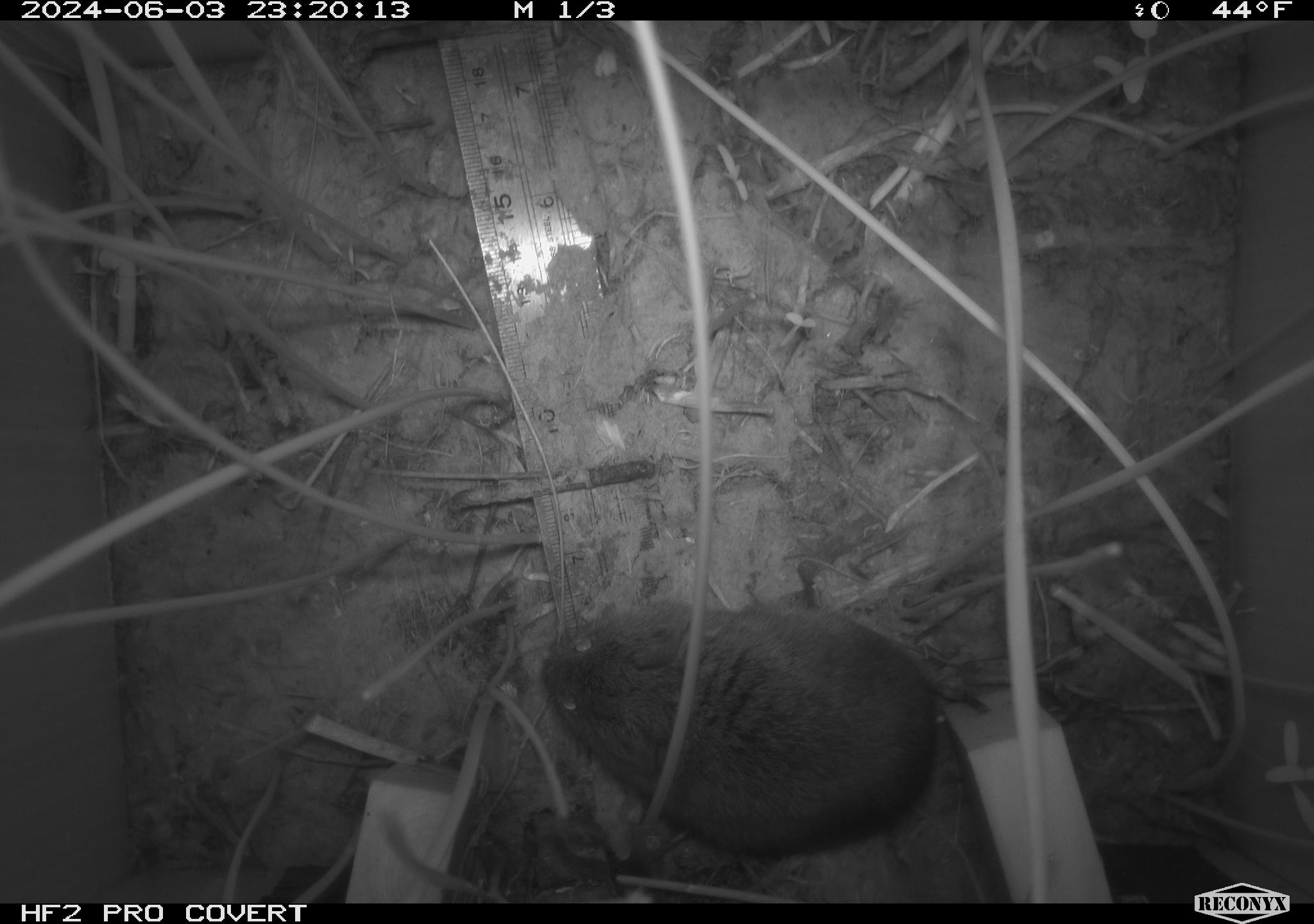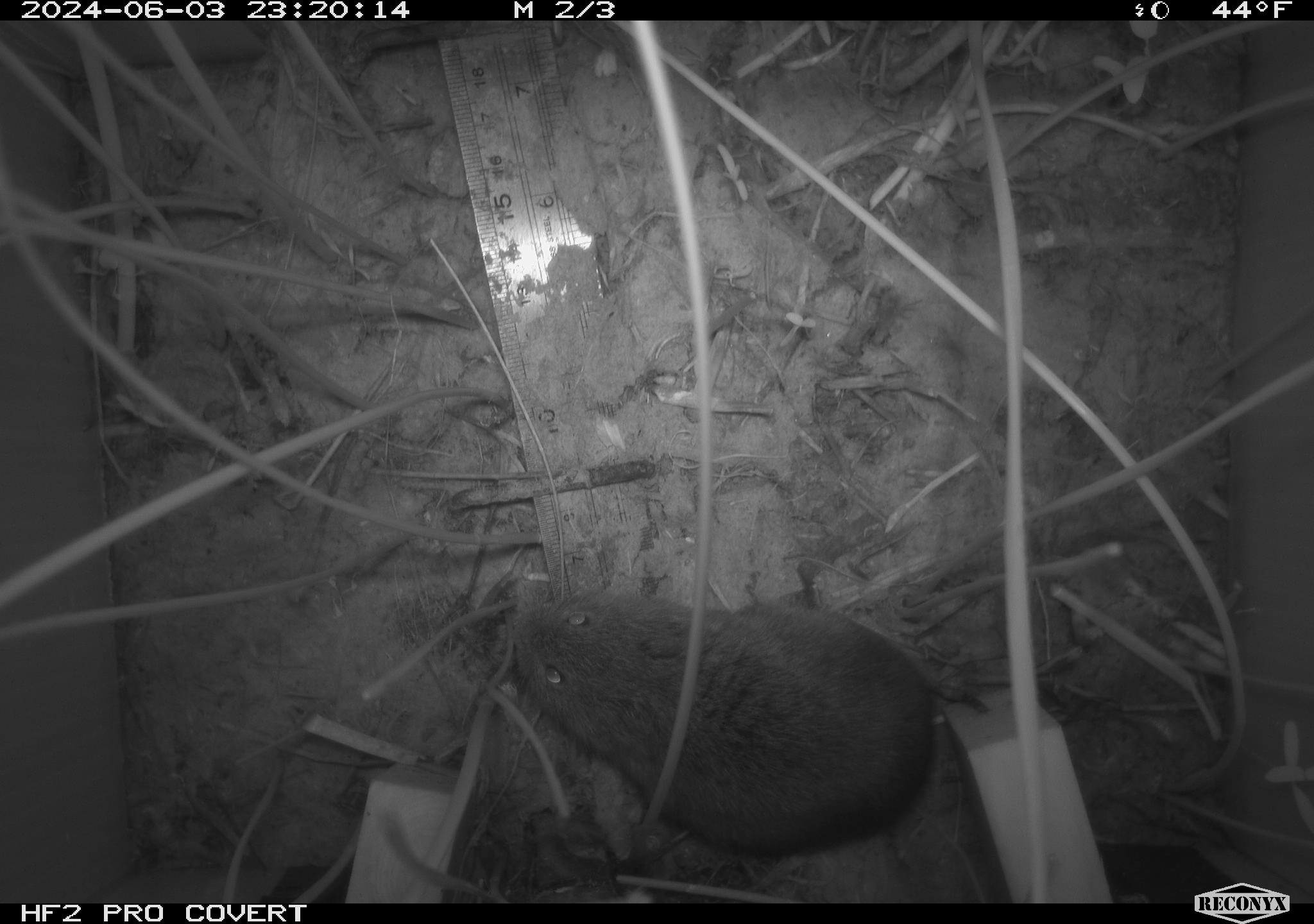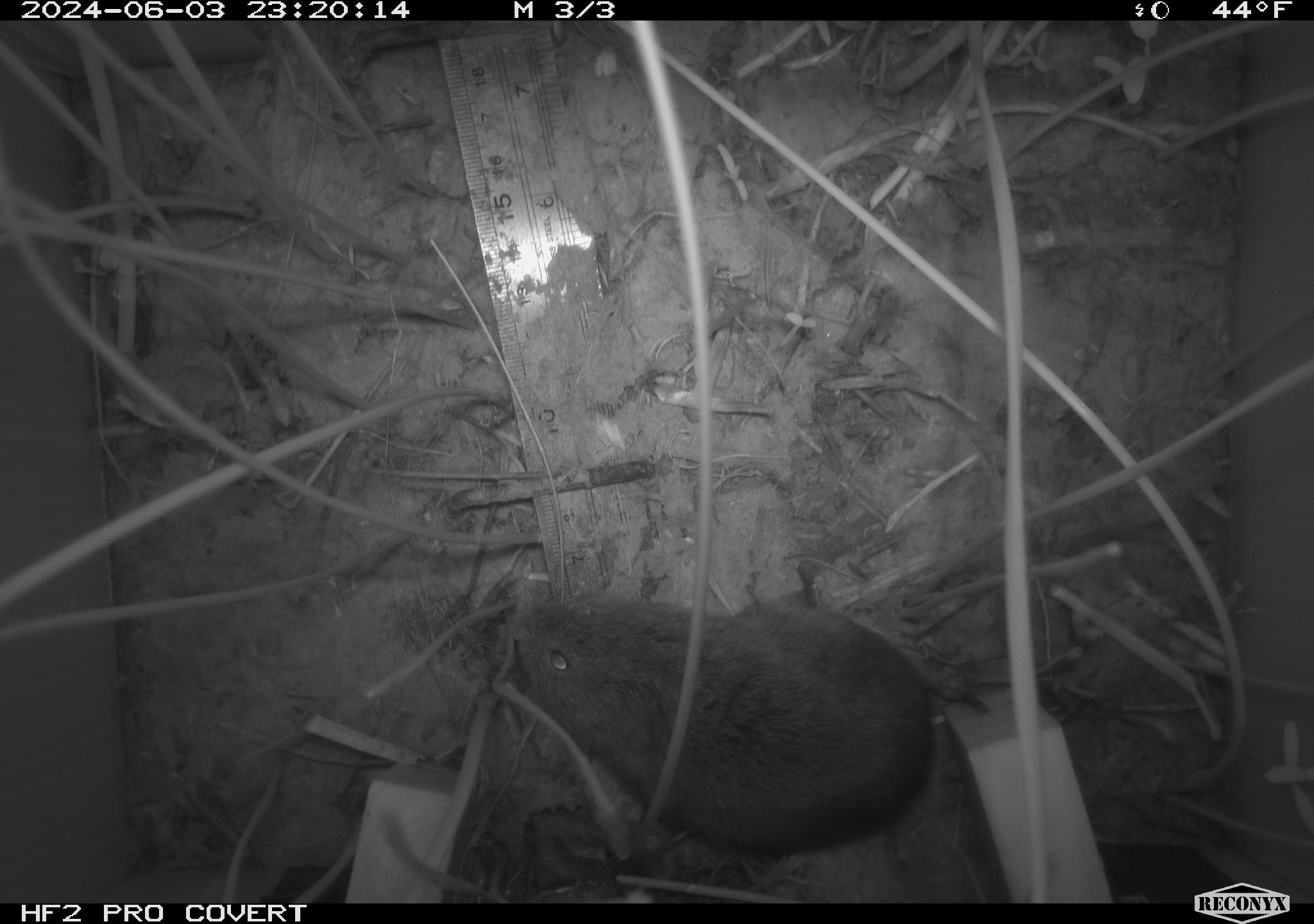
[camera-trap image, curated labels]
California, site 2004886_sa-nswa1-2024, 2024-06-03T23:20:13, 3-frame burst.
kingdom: Animalia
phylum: Chordata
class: Mammalia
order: Rodentia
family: Cricetidae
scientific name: Arvicolinae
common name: voles, lemmings, and muskrats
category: arvicolinae subfamily